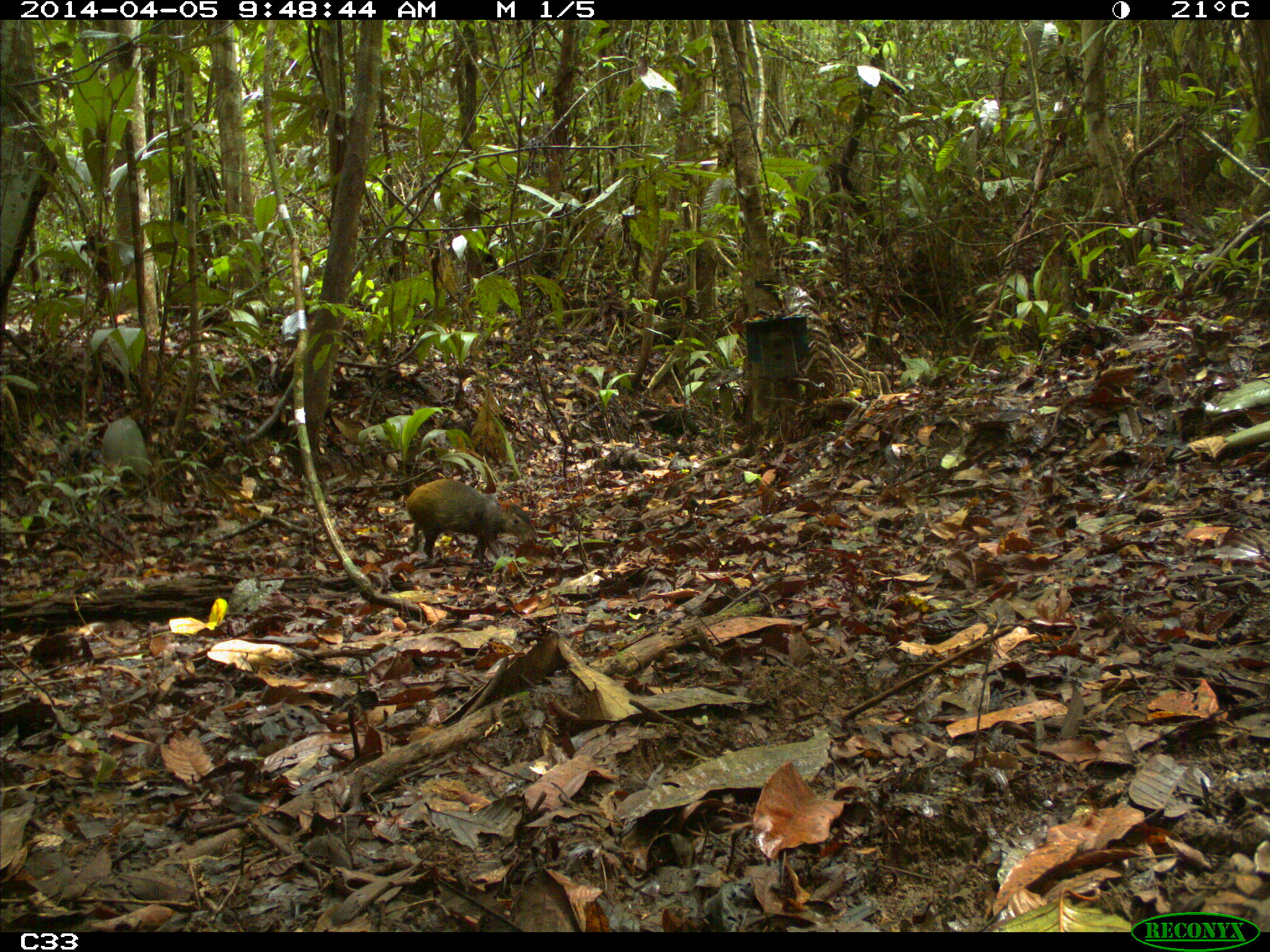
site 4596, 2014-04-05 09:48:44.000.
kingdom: Animalia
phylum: Chordata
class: Mammalia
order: Rodentia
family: Dasyproctidae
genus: Dasyprocta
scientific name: Dasyprocta leporina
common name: red-rumped agouti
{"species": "Dasyprocta leporina (red-rumped agouti)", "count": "1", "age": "adult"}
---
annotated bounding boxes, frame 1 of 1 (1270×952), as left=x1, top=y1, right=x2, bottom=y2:
dasyprocta leporina: left=406, top=477, right=534, bottom=563